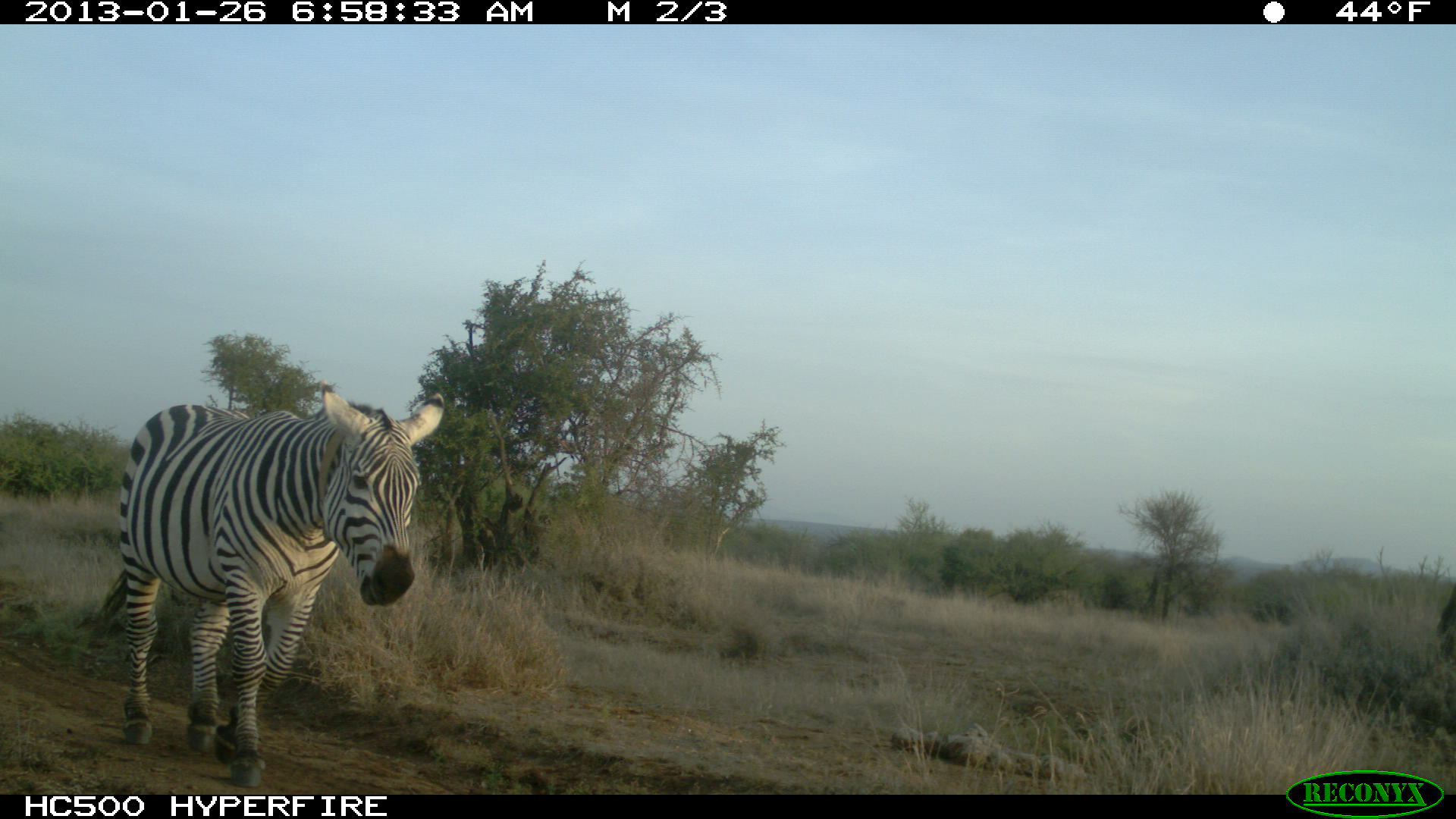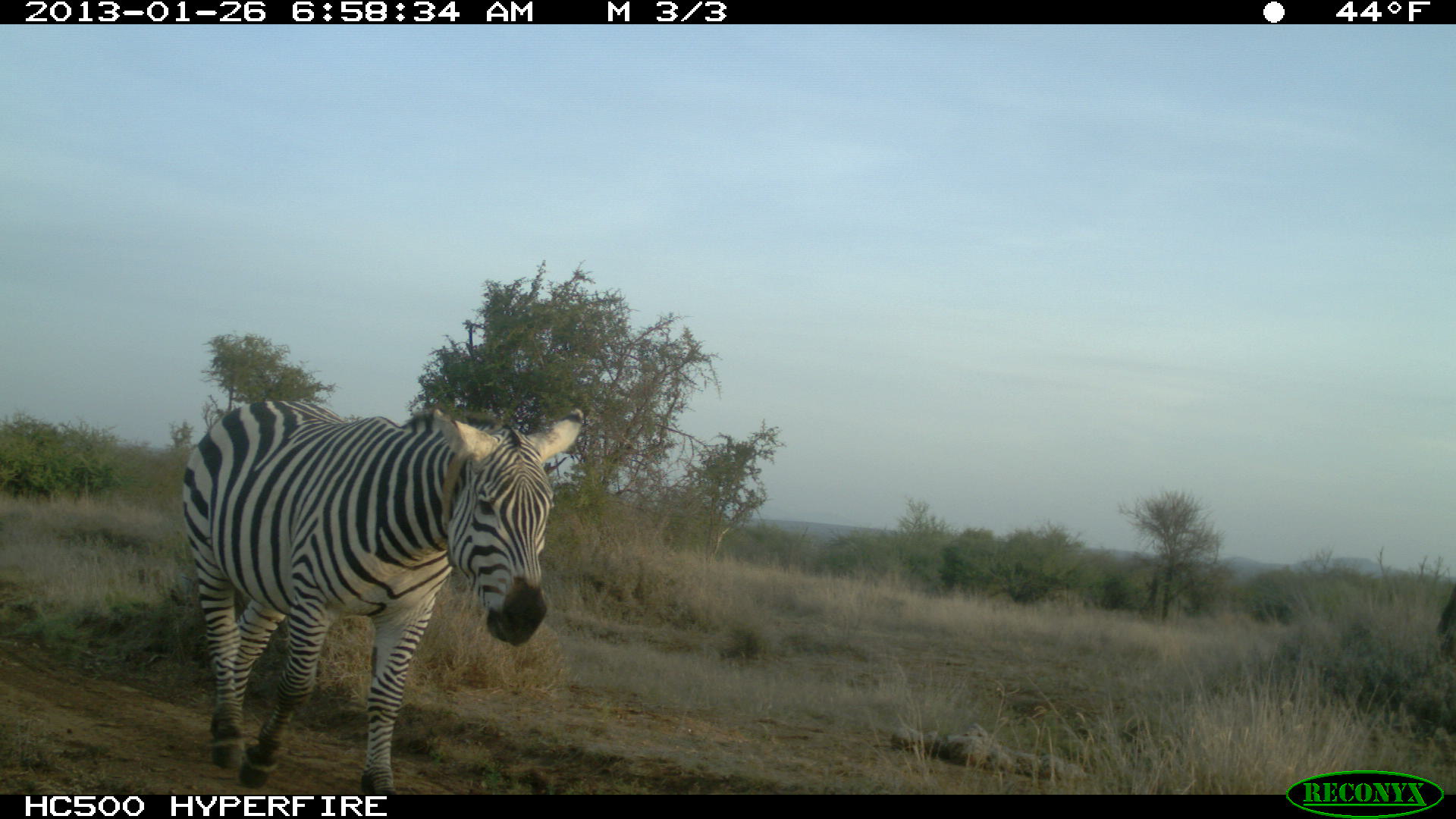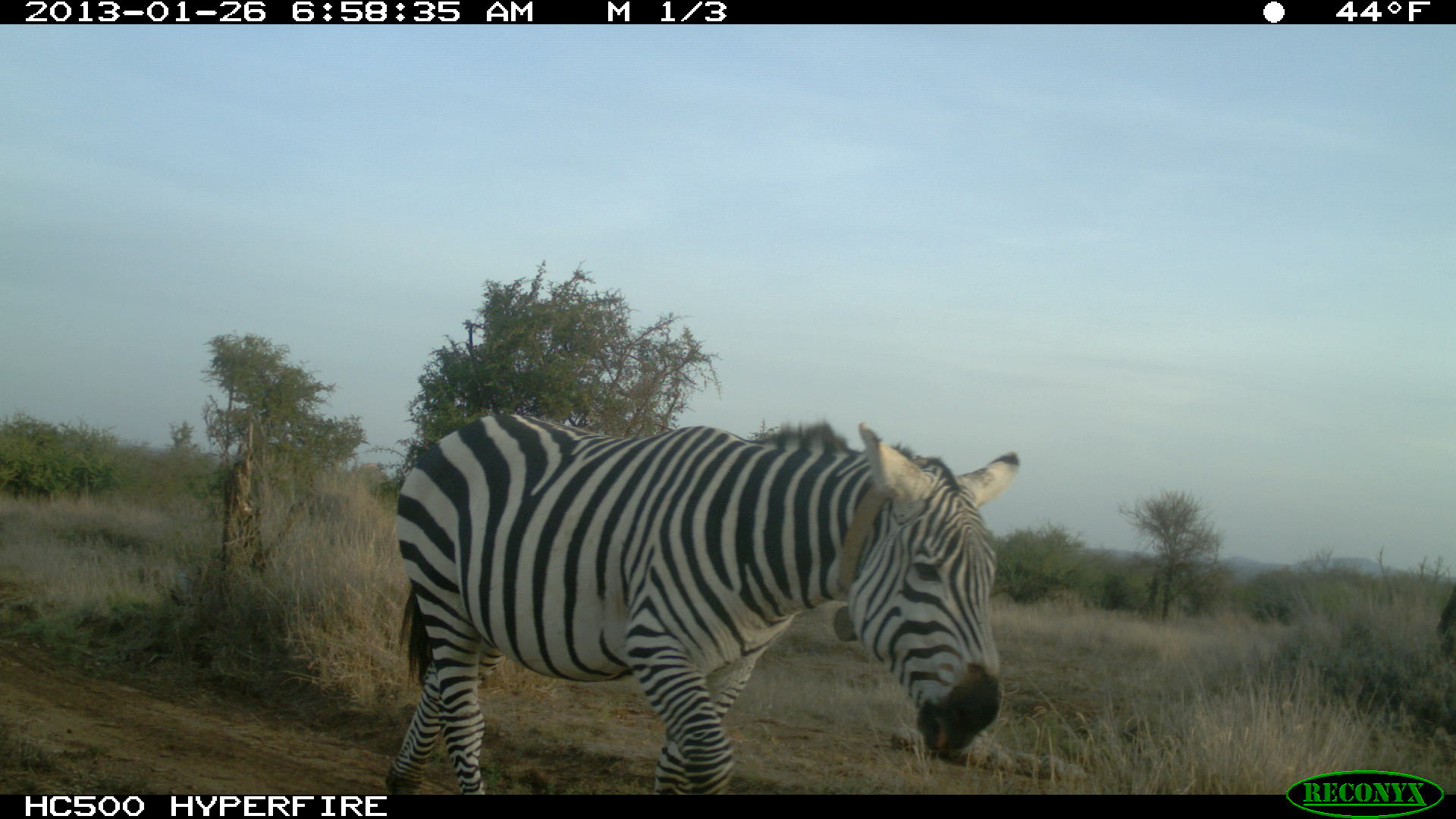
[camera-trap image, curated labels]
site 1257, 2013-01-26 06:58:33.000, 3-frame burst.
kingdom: Animalia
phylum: Chordata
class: Mammalia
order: Perissodactyla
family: Equidae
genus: Equus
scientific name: Equus quagga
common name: plains zebra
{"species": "Equus quagga (plains zebra)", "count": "1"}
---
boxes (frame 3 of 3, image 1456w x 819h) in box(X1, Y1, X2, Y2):
equus quagga: box(384, 414, 1019, 794)